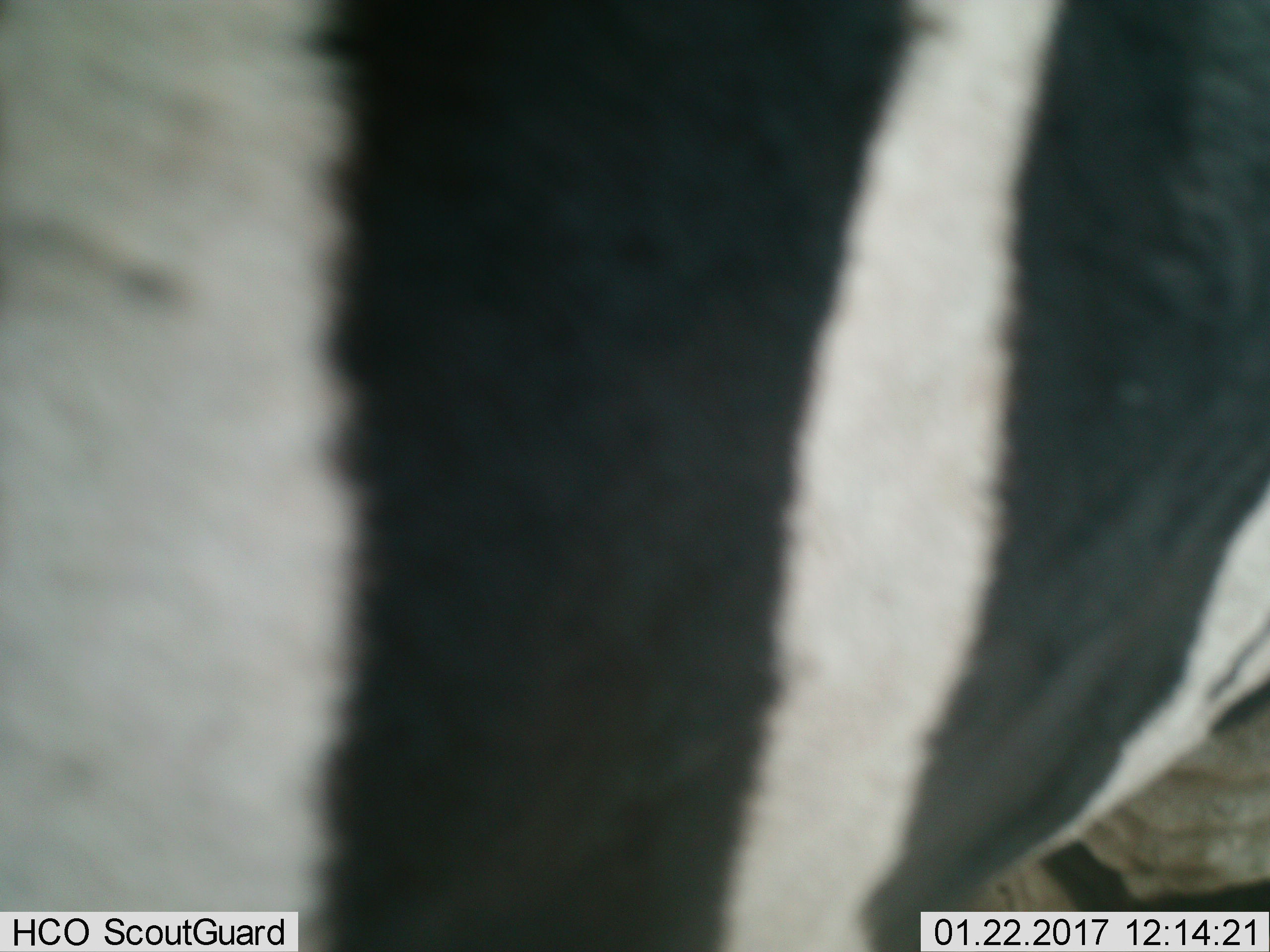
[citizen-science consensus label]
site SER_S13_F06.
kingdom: Animalia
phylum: Chordata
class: Mammalia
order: Perissodactyla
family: Equidae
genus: Equus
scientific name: Equus quagga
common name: plains zebra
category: zebraplains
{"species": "zebraplains (plains zebra) (Equus quagga)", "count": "1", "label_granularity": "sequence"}